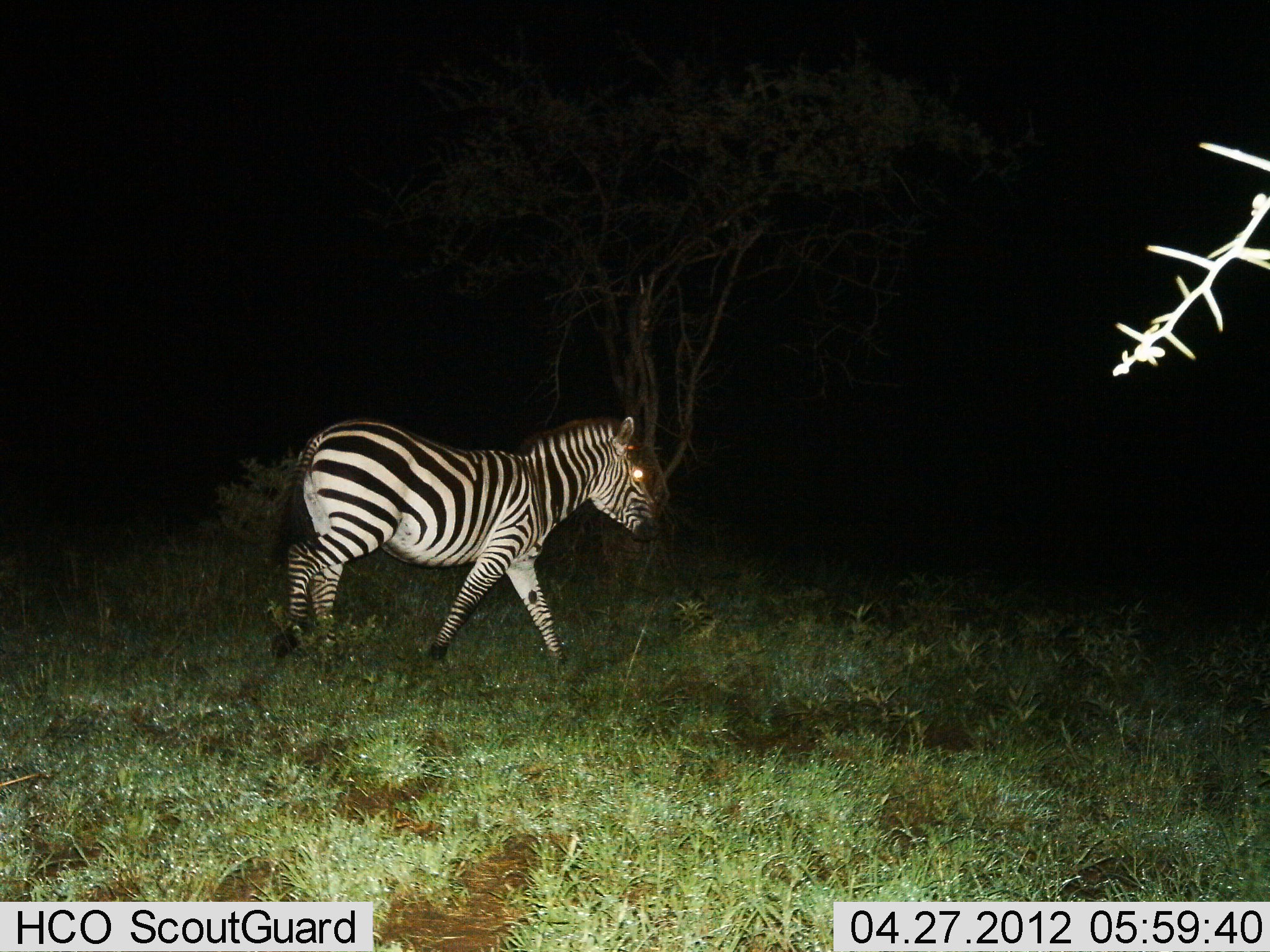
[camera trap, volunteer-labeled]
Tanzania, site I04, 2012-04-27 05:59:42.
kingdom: Animalia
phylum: Chordata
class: Mammalia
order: Perissodactyla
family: Equidae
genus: Equus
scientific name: Equus quagga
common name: plains zebra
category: zebra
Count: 1.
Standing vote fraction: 5%.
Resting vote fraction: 0%.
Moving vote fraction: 95%.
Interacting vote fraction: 0%.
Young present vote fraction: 0%.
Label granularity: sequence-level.